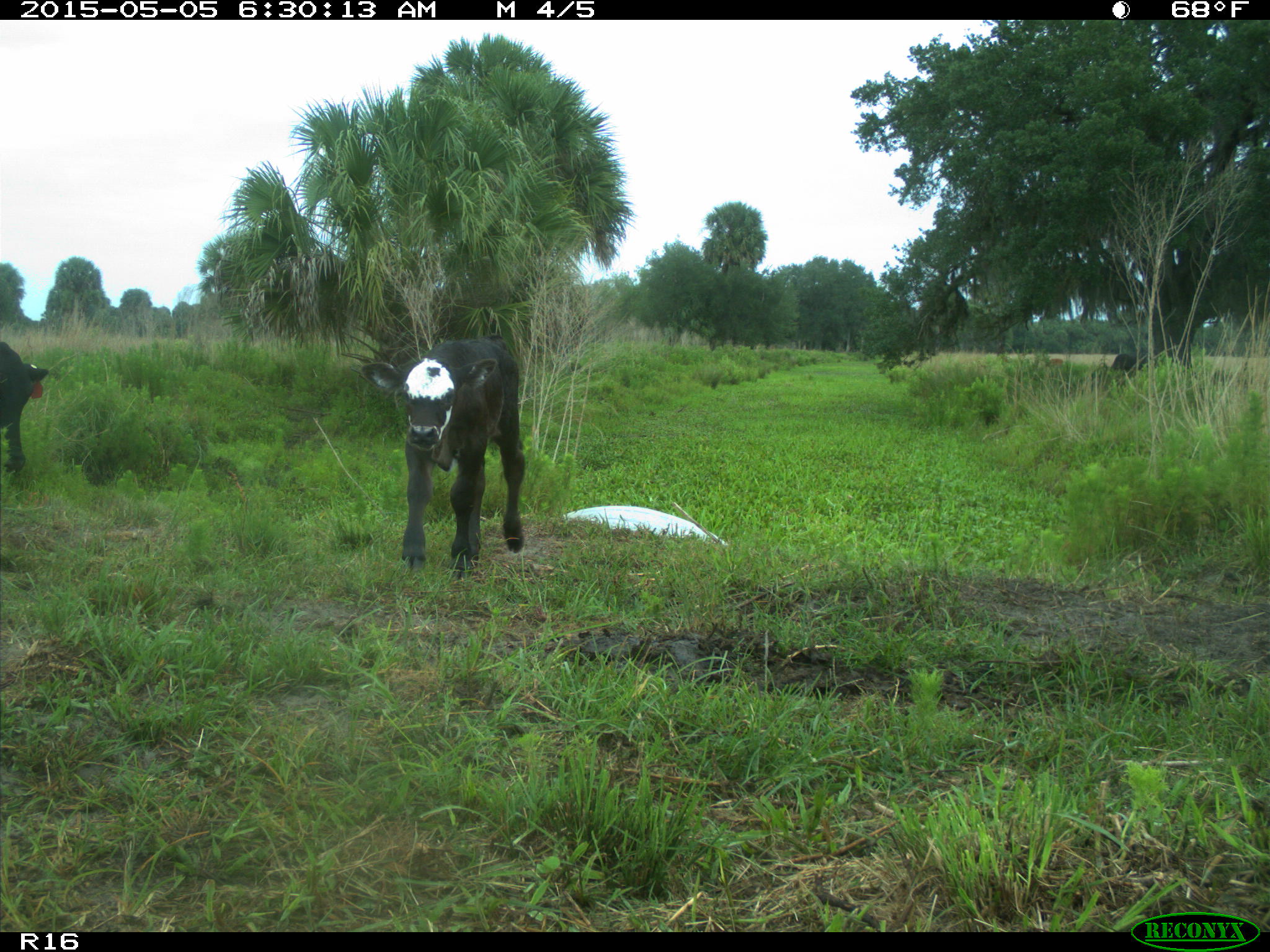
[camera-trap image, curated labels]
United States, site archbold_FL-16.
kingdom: Animalia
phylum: Chordata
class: Mammalia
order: Artiodactyla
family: Bovidae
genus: Bos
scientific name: Bos taurus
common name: domestic cow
Bos taurus (domestic cow).